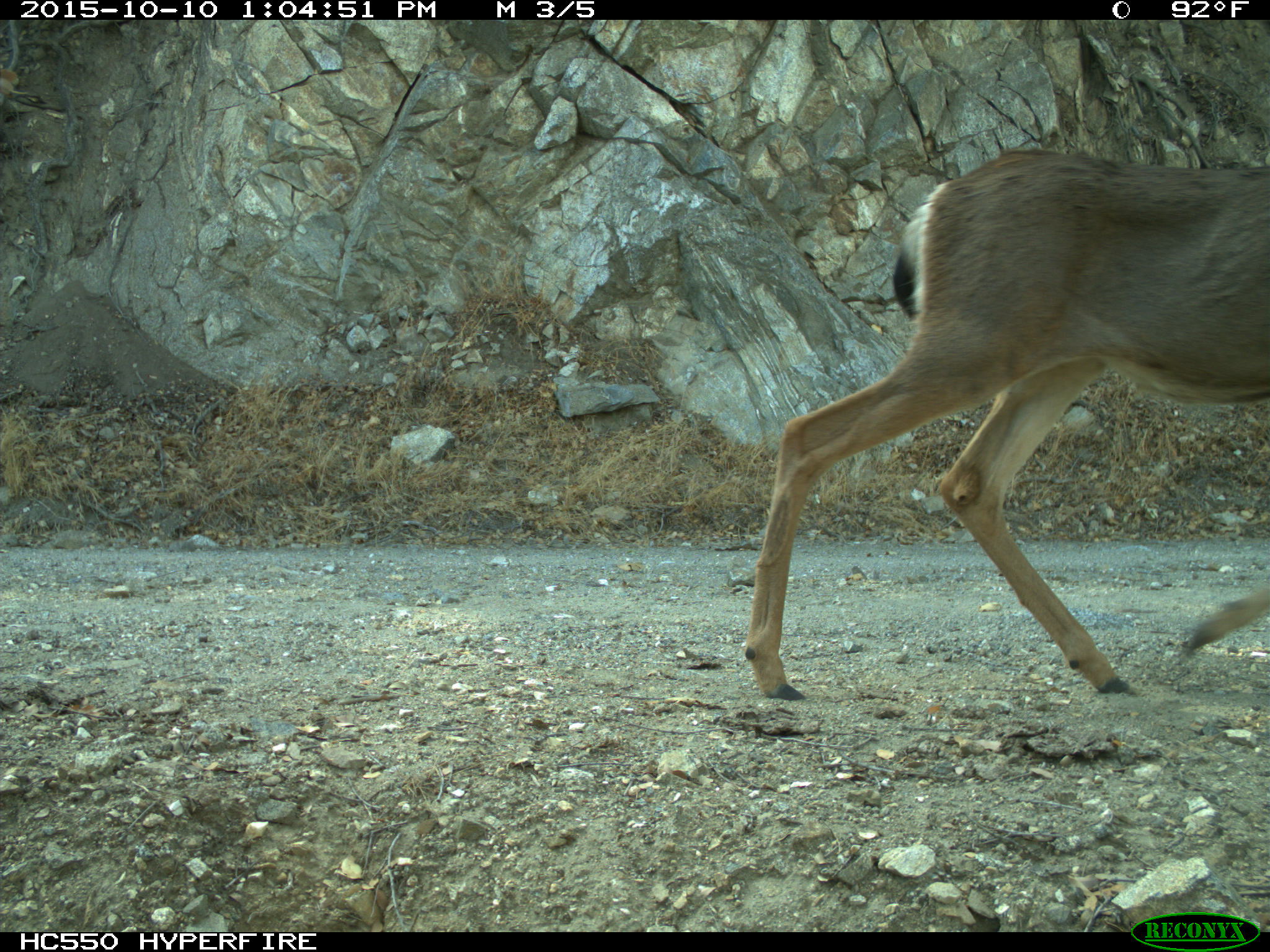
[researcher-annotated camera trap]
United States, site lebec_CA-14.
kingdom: Animalia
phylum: Chordata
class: Mammalia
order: Artiodactyla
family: Cervidae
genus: Odocoileus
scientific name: Odocoileus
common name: deer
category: unidentified deer